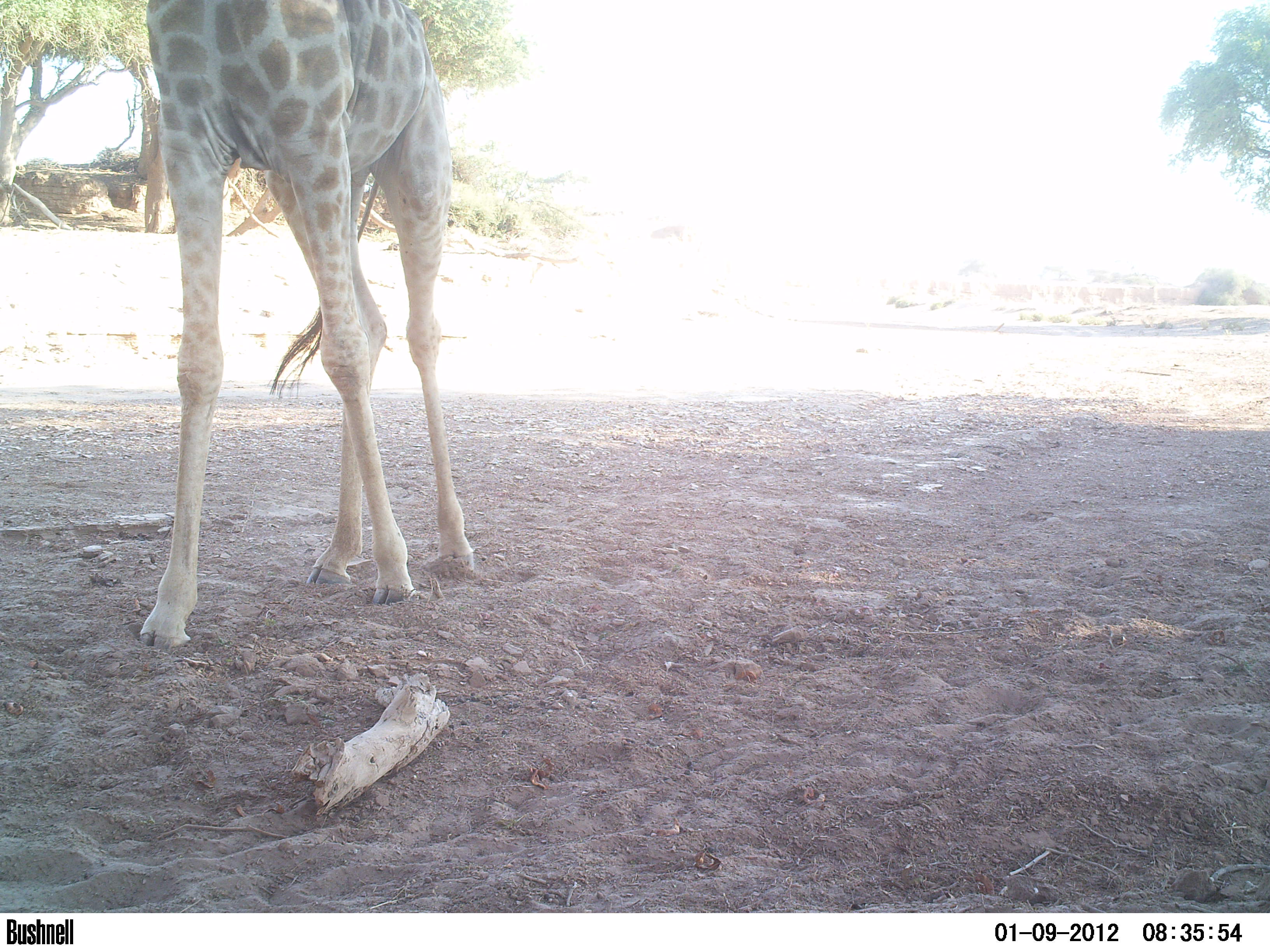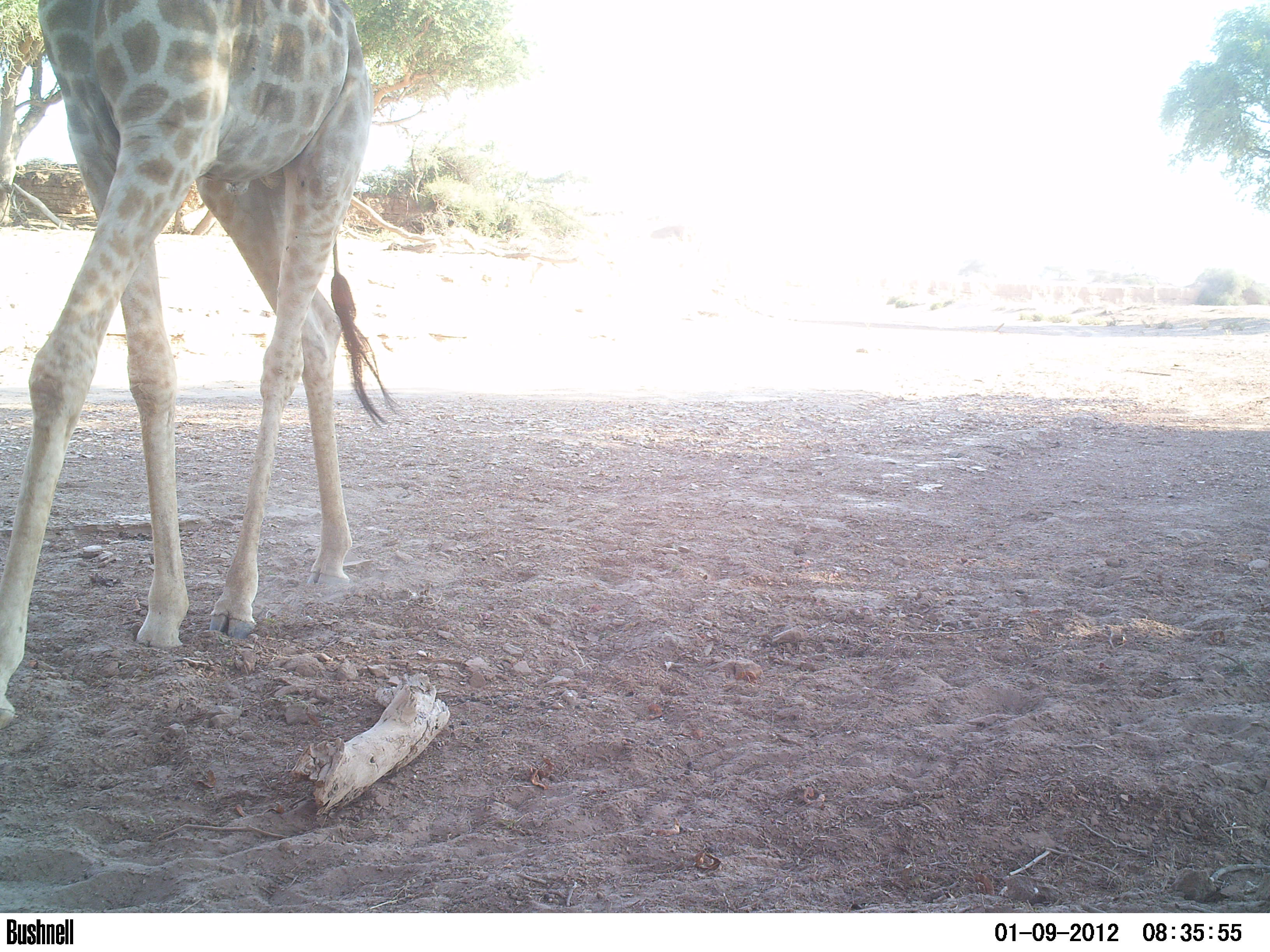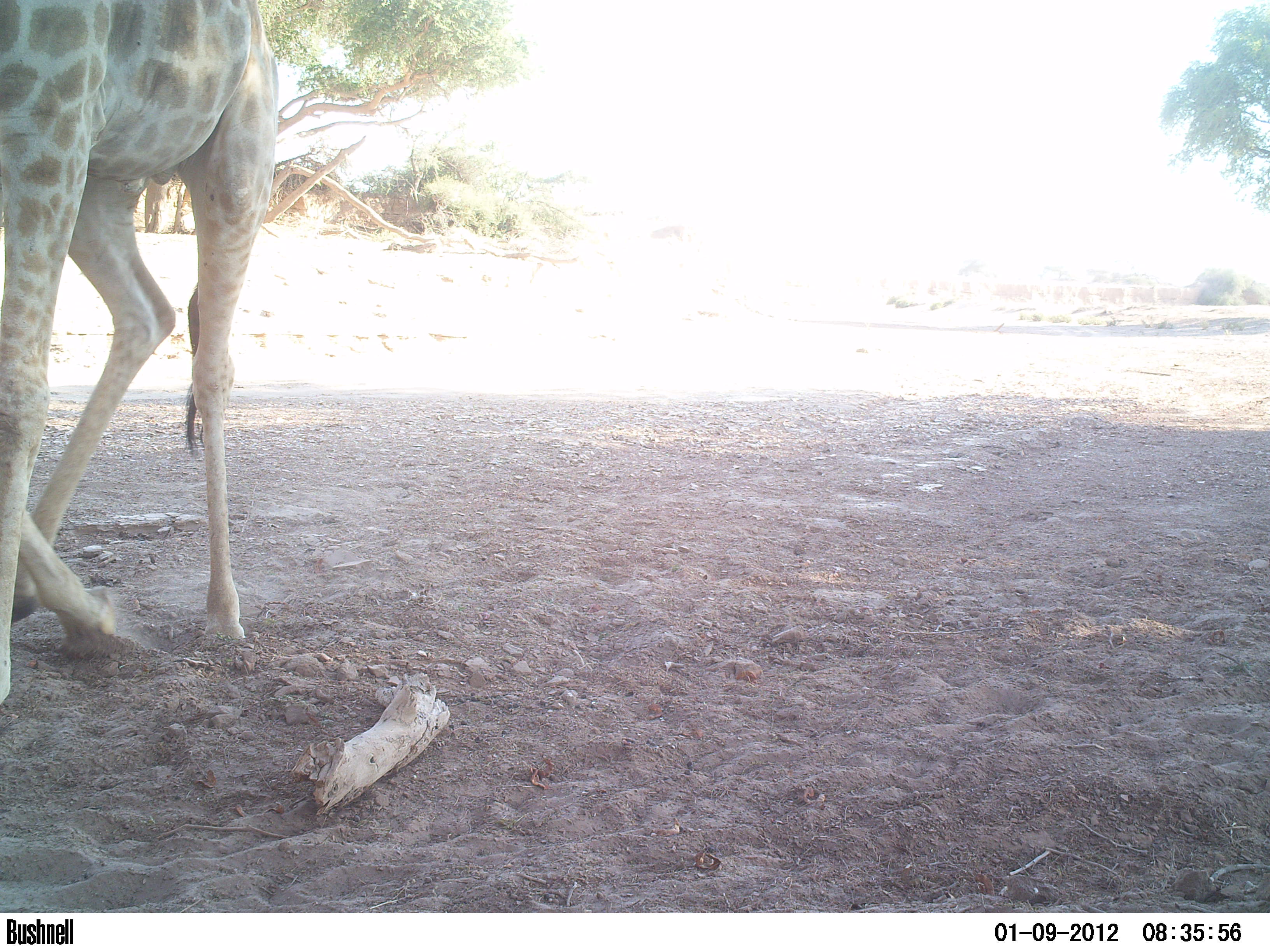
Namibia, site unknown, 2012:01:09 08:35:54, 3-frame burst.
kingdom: Animalia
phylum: Chordata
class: Mammalia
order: Artiodactyla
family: Giraffidae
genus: Giraffa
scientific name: Giraffa camelopardalis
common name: giraffe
Giraffa camelopardalis (giraffe).